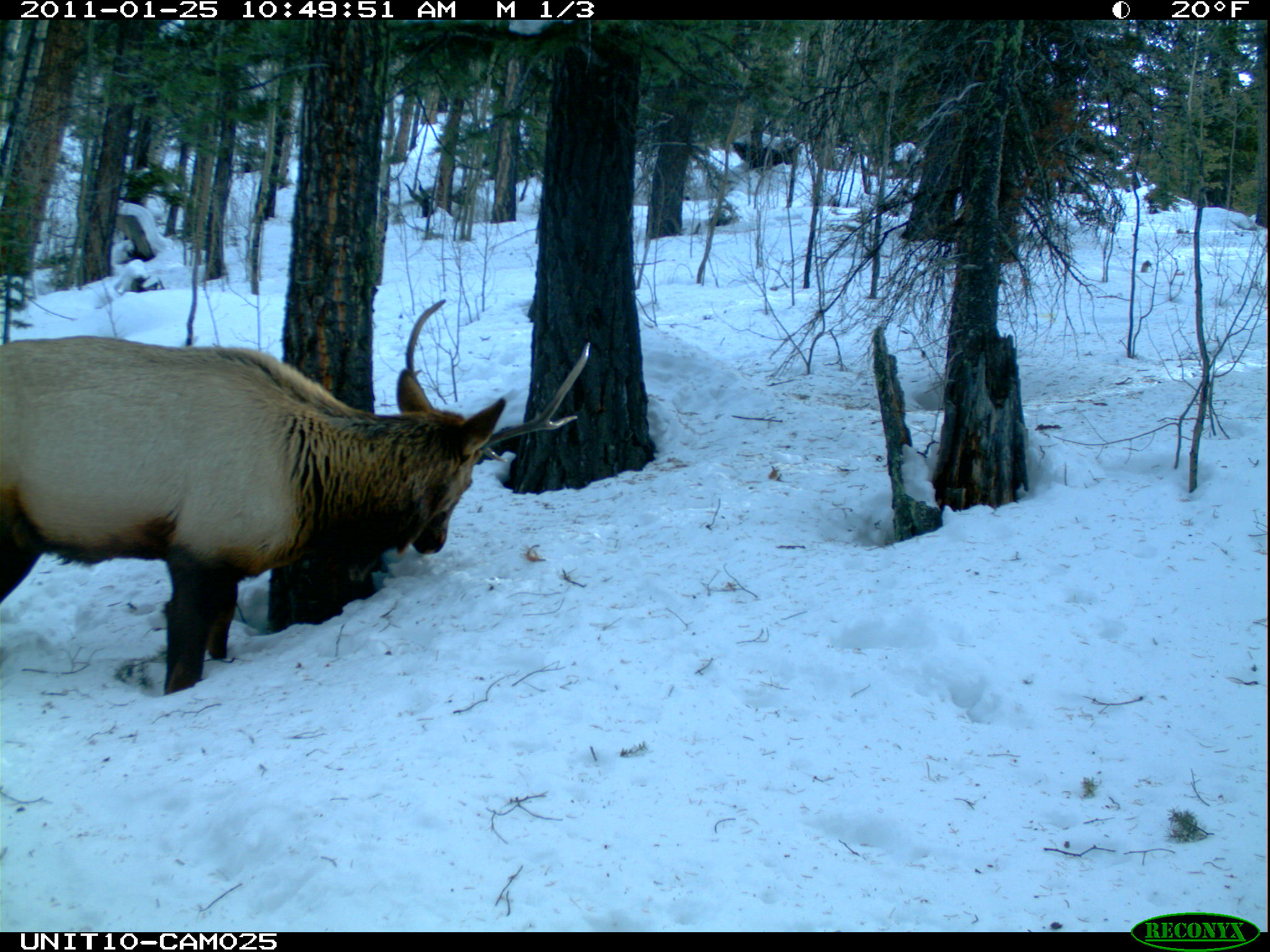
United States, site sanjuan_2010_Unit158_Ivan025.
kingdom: Animalia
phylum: Chordata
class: Mammalia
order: Artiodactyla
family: Cervidae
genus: Cervus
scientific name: Cervus elaphus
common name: red deer